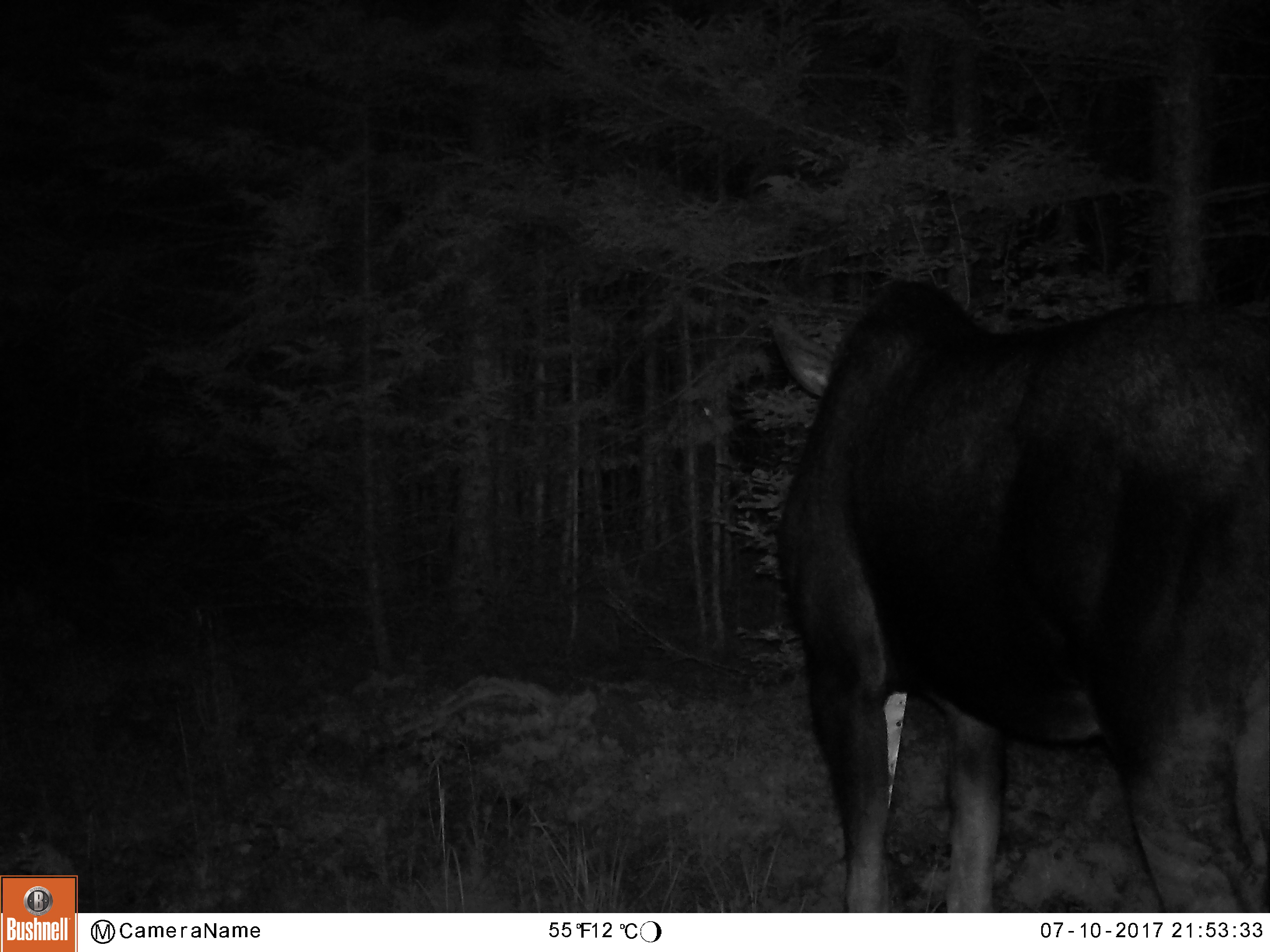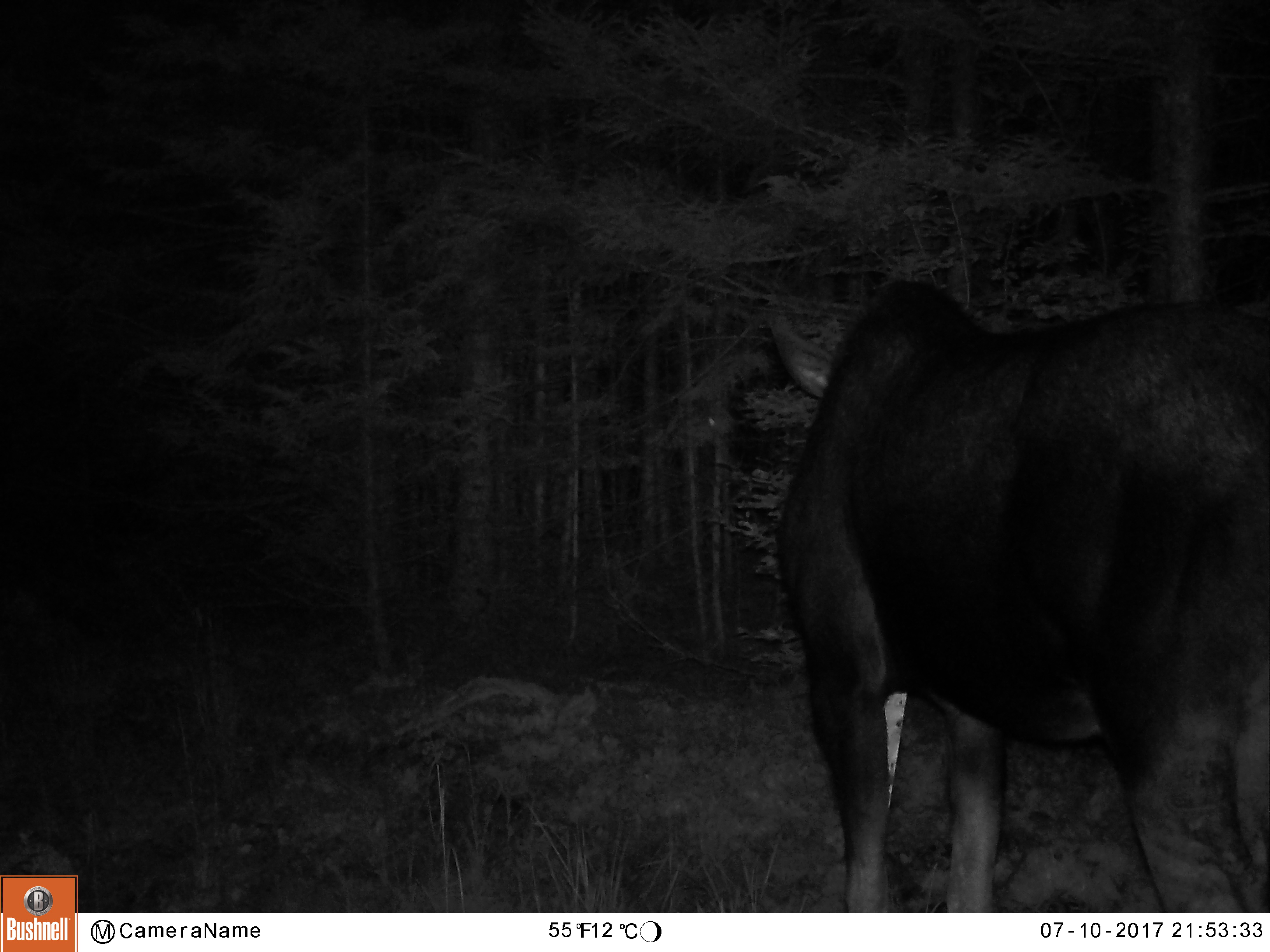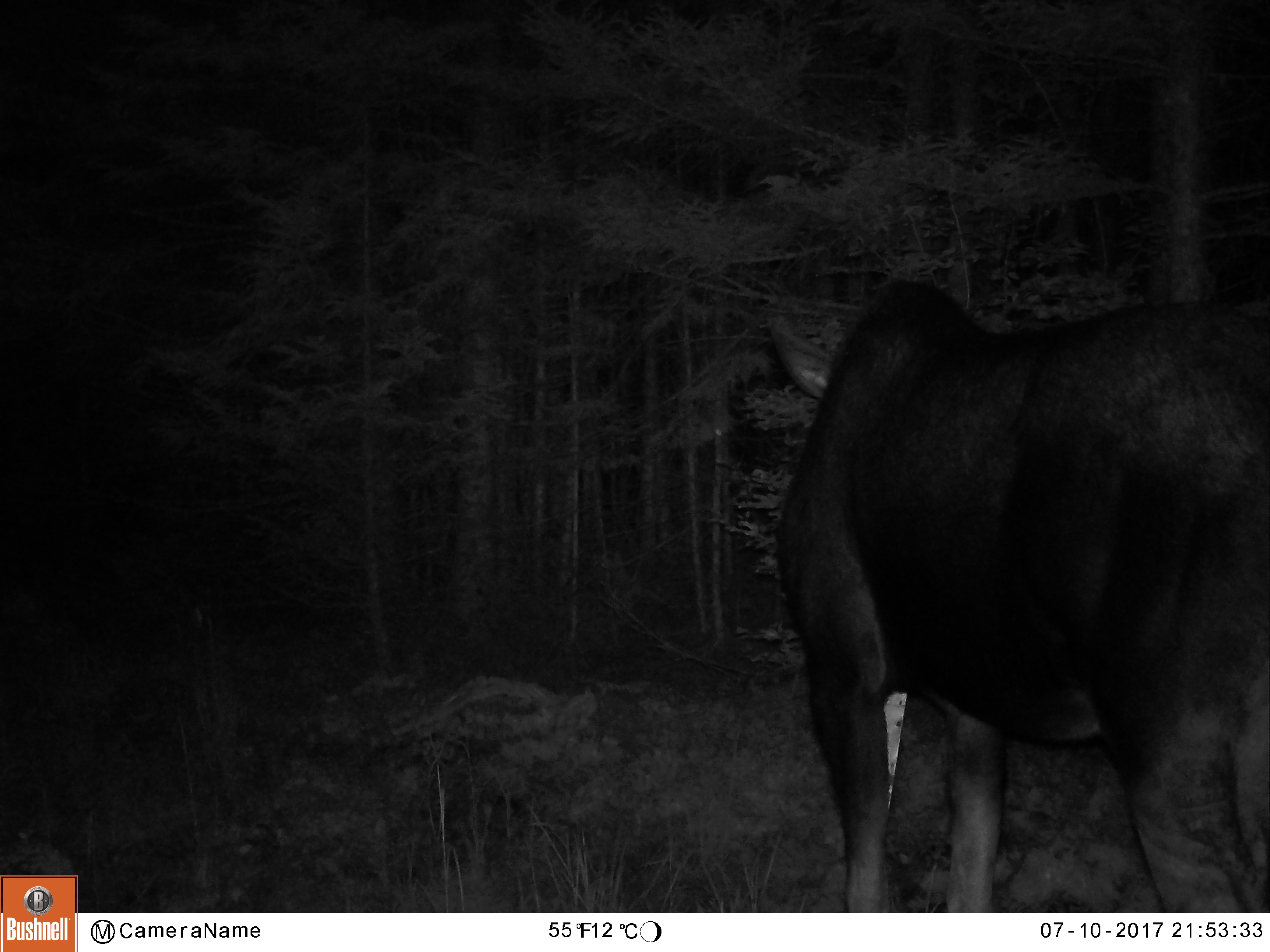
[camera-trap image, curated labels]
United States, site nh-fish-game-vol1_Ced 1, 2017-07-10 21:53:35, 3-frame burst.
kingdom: Animalia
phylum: Chordata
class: Mammalia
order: Artiodactyla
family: Cervidae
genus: Alces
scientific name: Alces alces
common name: moose